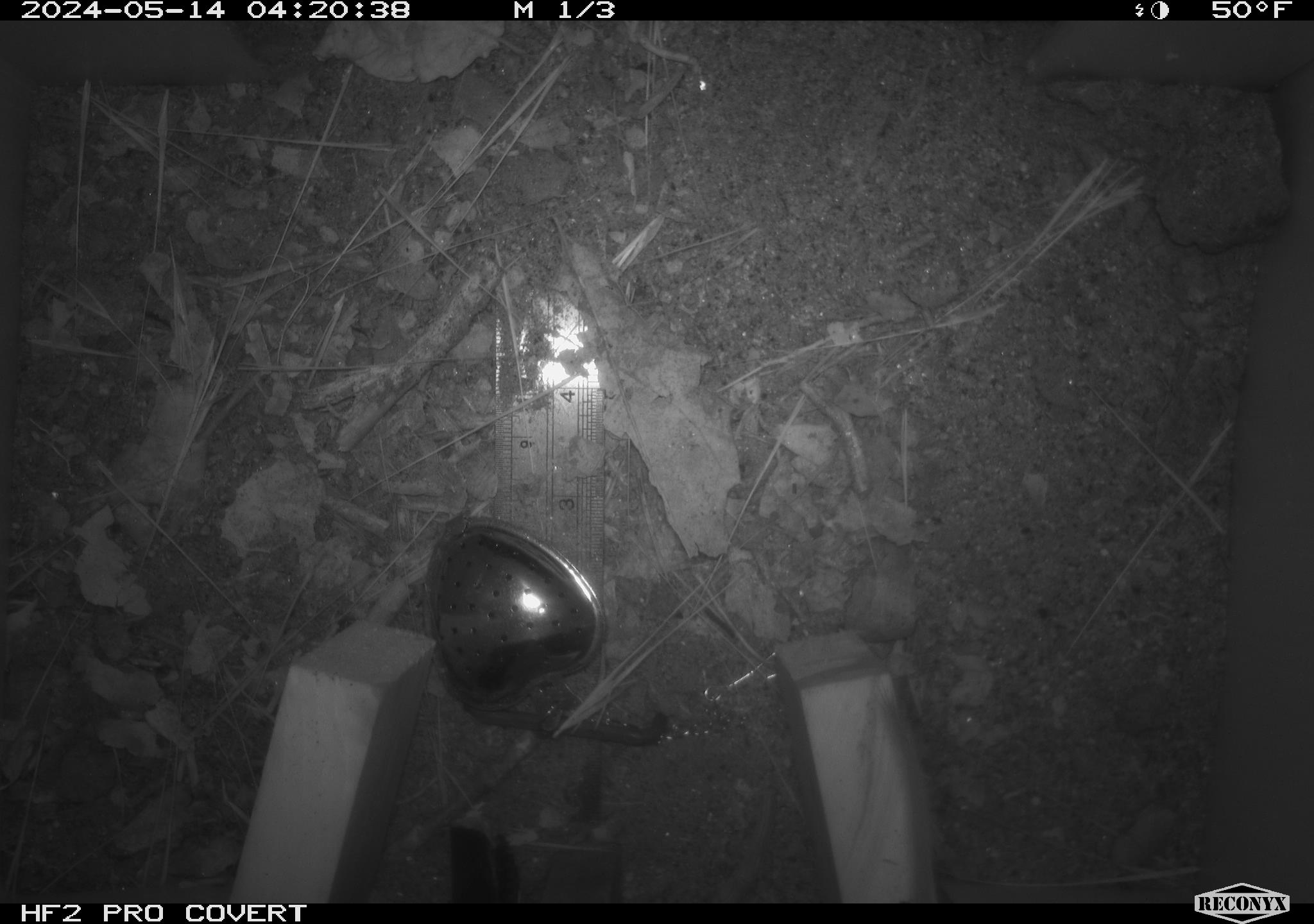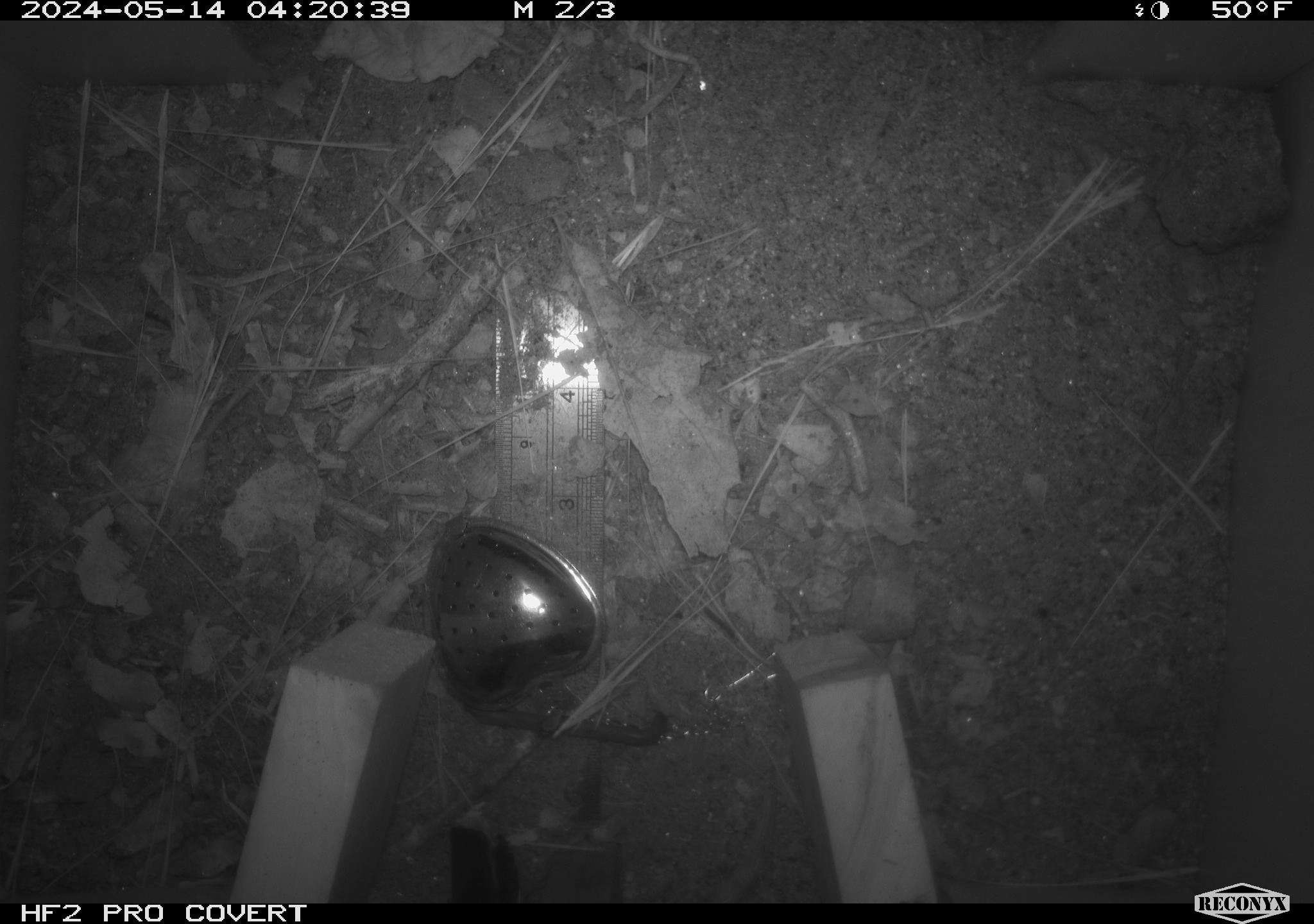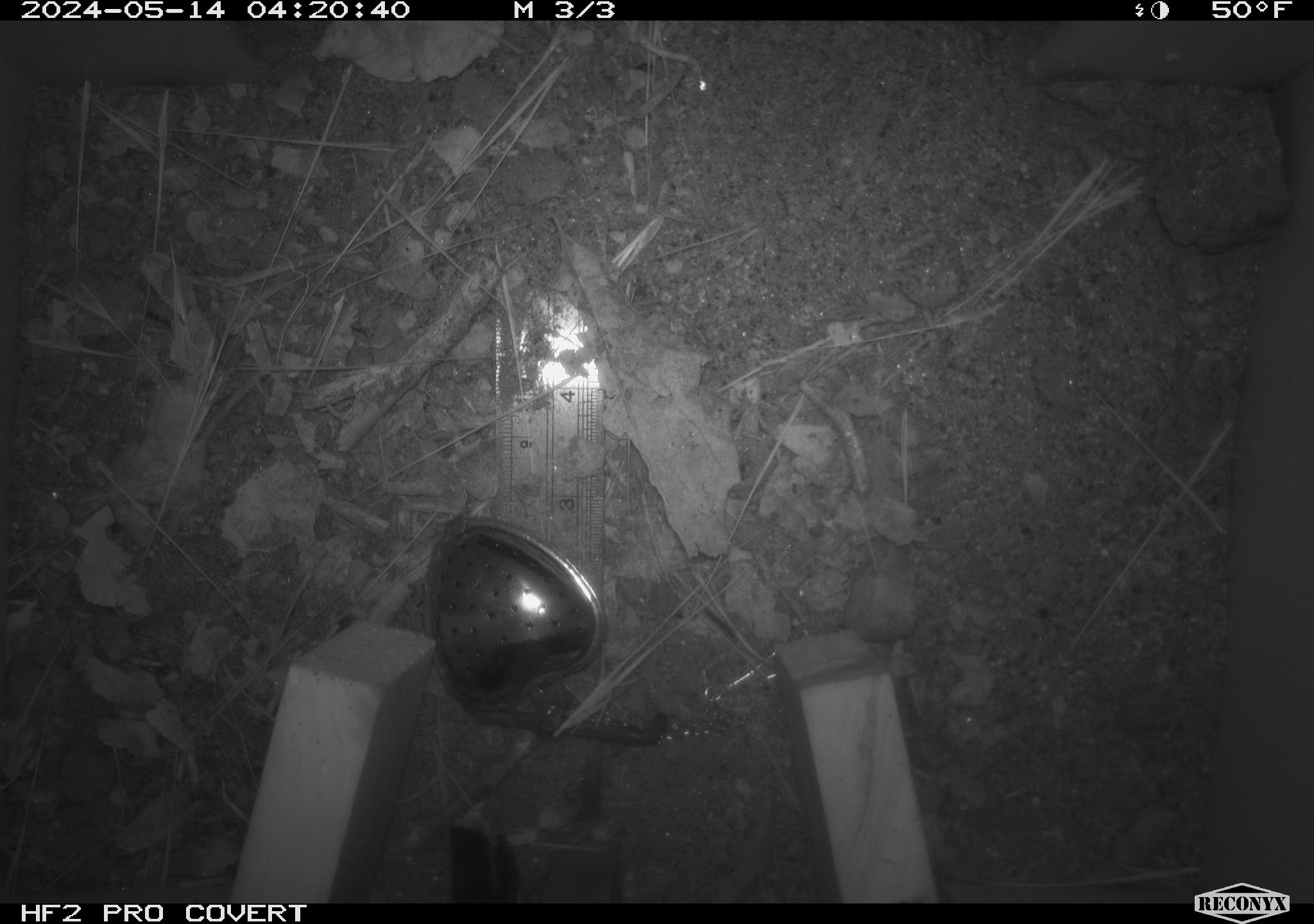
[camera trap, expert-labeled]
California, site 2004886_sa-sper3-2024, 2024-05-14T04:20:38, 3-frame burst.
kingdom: Animalia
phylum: Chordata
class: Mammalia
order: Rodentia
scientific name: Rodentia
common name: mouse species